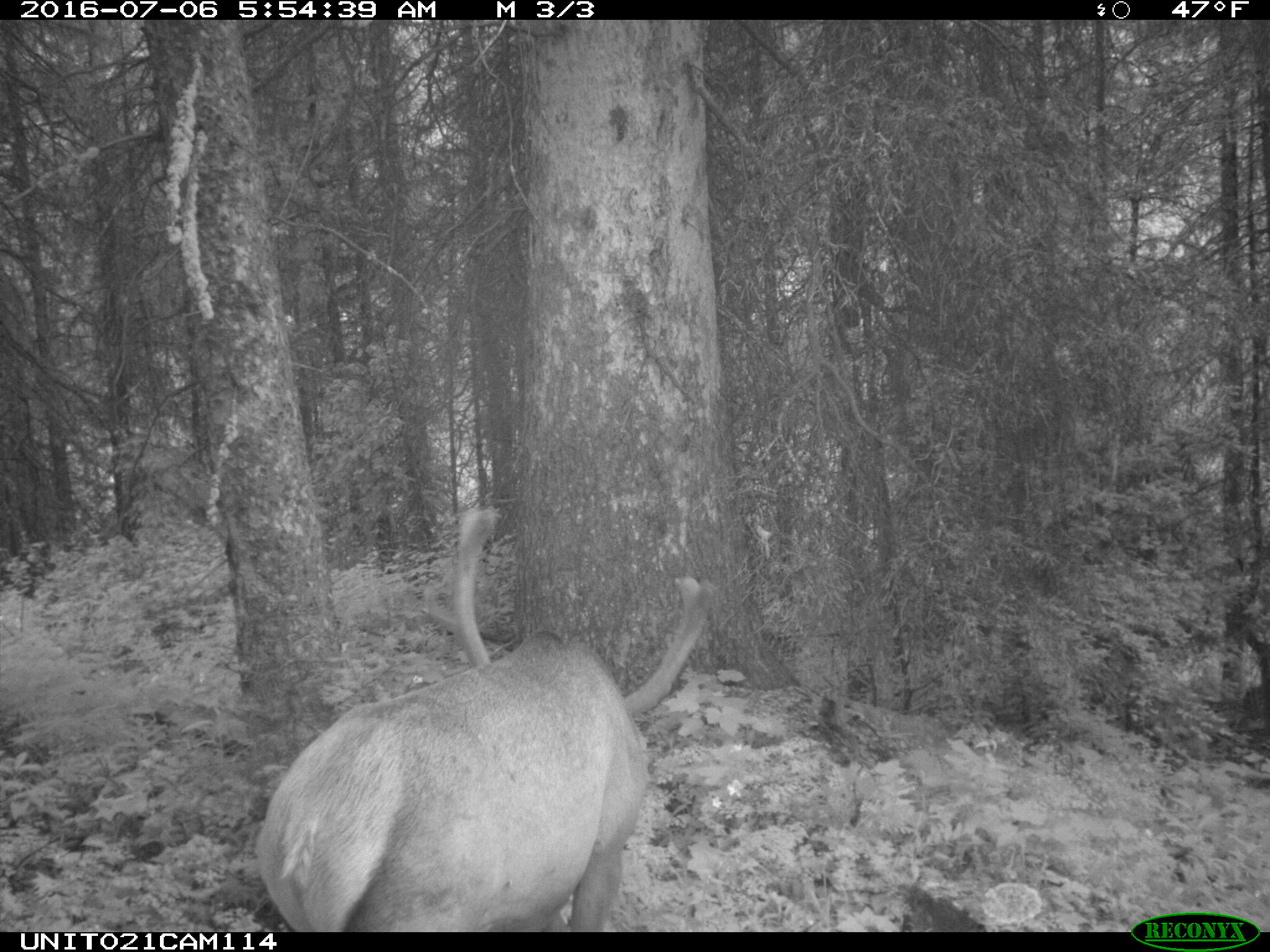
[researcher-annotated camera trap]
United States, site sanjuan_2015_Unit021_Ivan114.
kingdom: Animalia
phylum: Chordata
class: Mammalia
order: Artiodactyla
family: Cervidae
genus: Cervus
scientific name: Cervus elaphus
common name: red deer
Cervus elaphus (red deer).